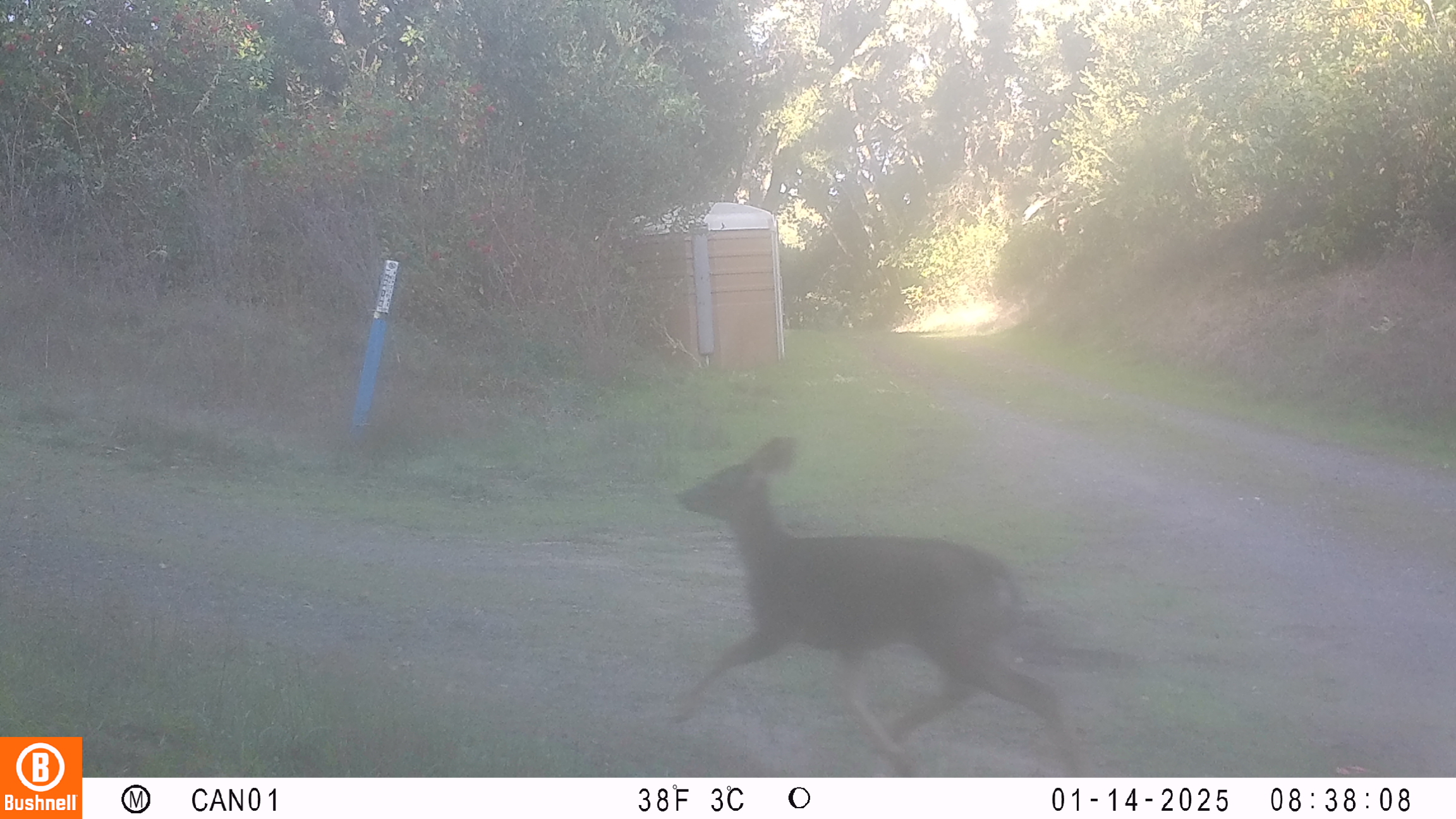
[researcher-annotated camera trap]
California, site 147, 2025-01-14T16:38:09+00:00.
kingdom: Animalia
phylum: Chordata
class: Mammalia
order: Artiodactyla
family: Cervidae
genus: Odocoileus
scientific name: Odocoileus hemionus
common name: mule deer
Mule deer (Odocoileus hemionus).